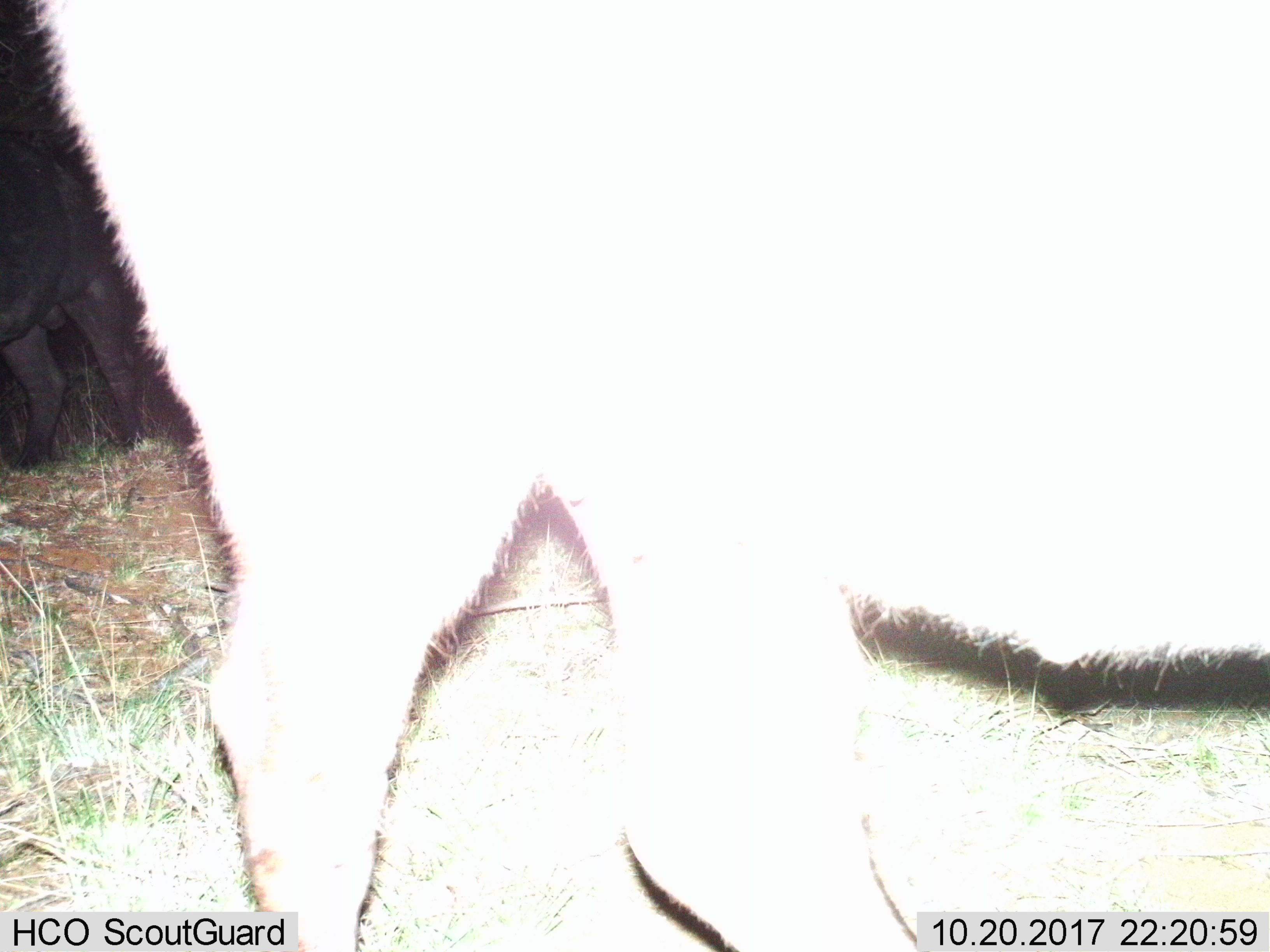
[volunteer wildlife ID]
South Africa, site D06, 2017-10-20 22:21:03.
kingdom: Animalia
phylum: Chordata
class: Mammalia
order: Artiodactyla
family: Bovidae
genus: Syncerus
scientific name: Syncerus caffer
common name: cape buffalo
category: buffalo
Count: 2.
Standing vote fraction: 50%.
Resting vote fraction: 0%.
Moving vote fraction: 50%.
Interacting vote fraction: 0%.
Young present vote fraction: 0%.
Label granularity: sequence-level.